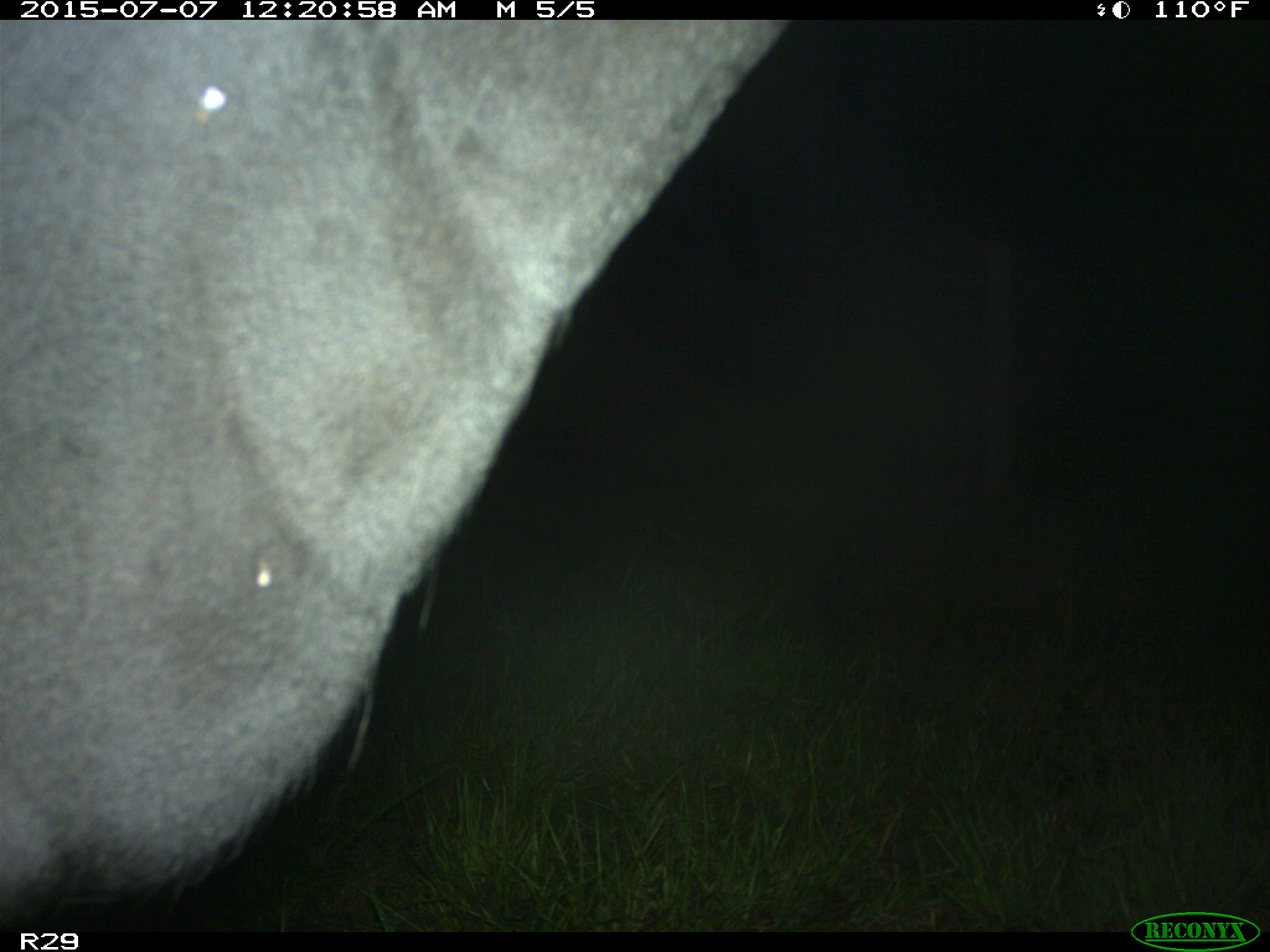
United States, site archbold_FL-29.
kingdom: Animalia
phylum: Chordata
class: Mammalia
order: Artiodactyla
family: Bovidae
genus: Bos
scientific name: Bos taurus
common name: domestic cow